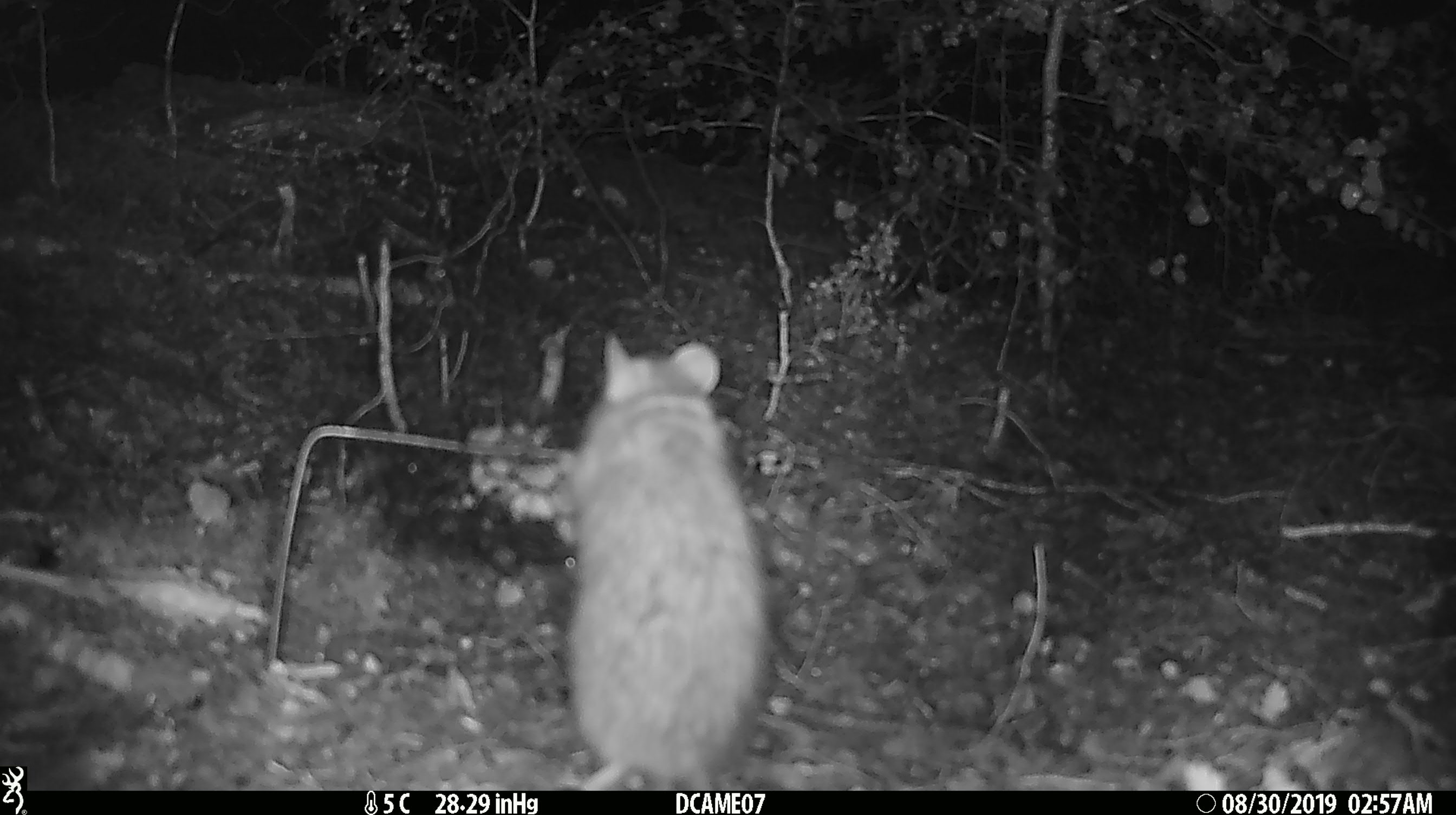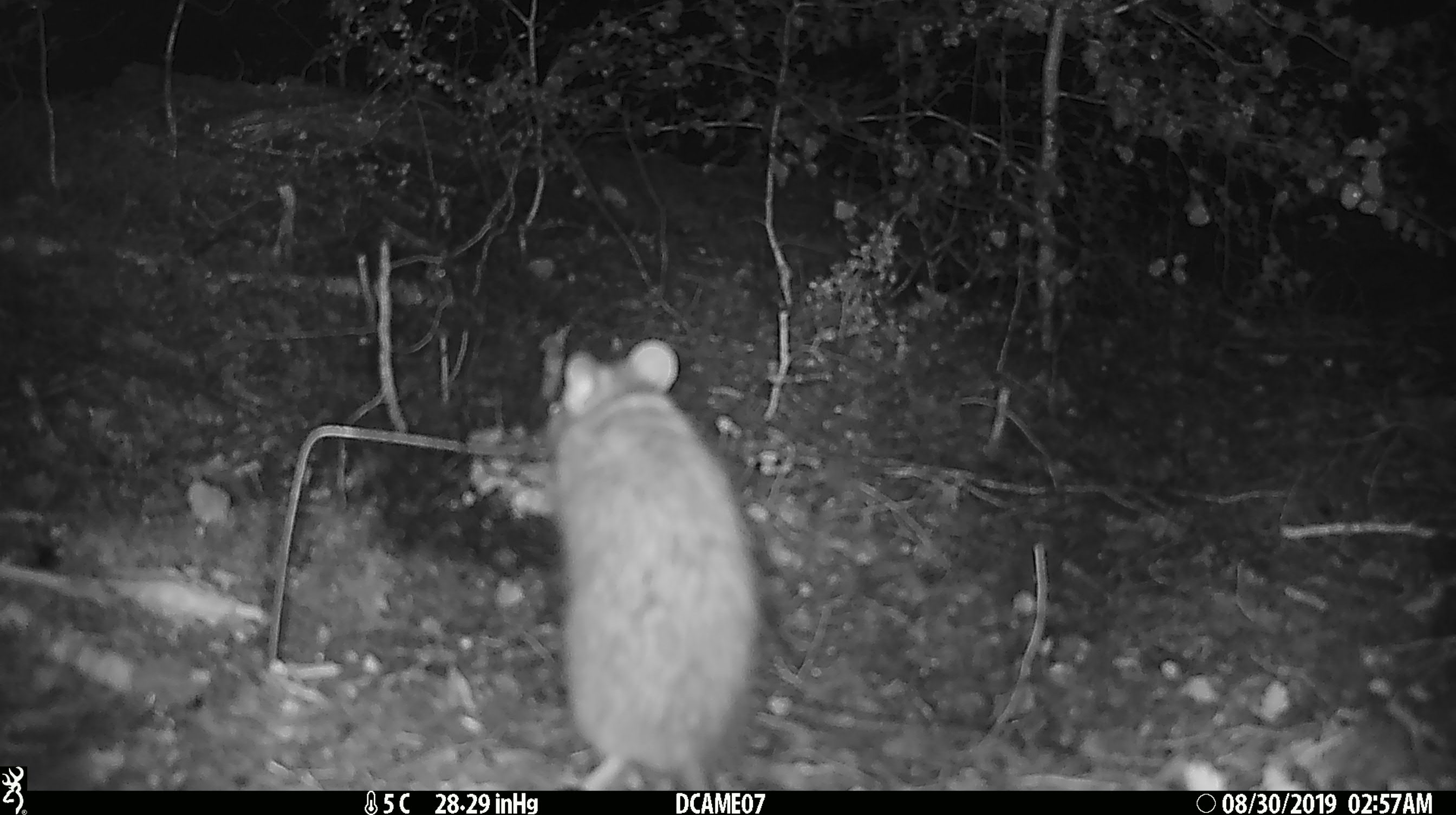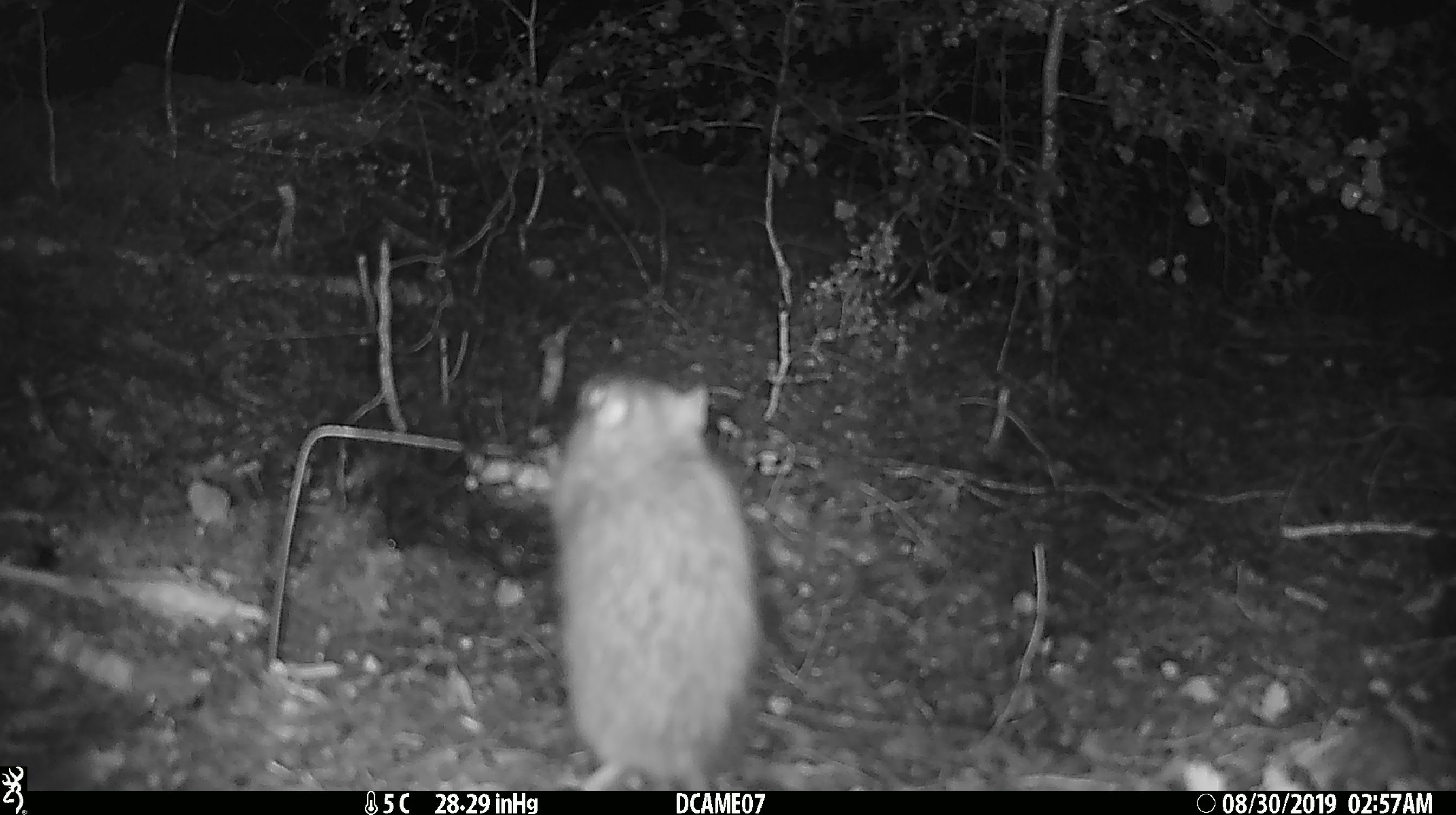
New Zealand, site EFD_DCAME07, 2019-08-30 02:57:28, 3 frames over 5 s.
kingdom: Animalia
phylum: Chordata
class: Mammalia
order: Rodentia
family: Muridae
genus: Rattus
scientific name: Rattus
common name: rat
Rat (Rattus).